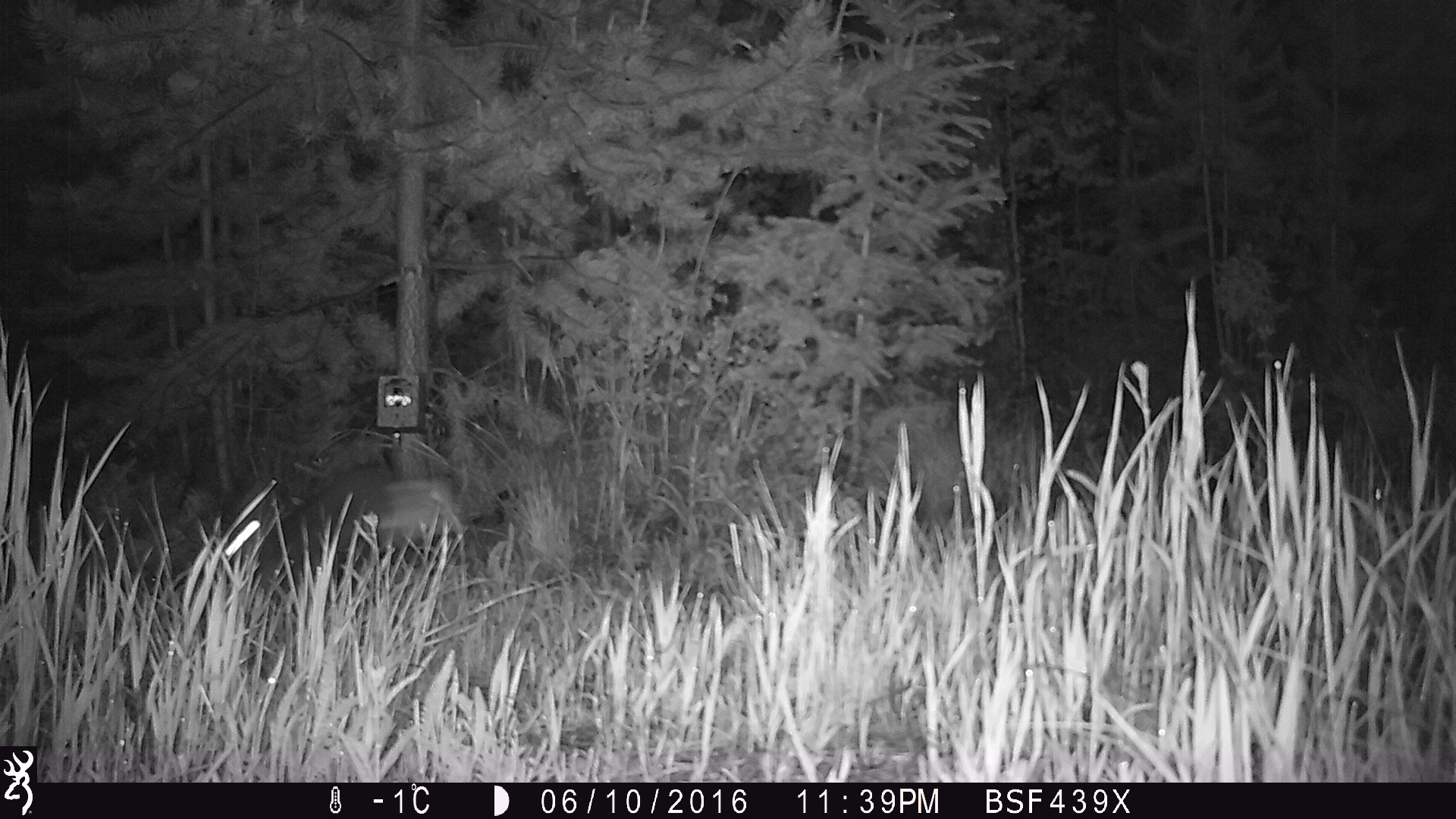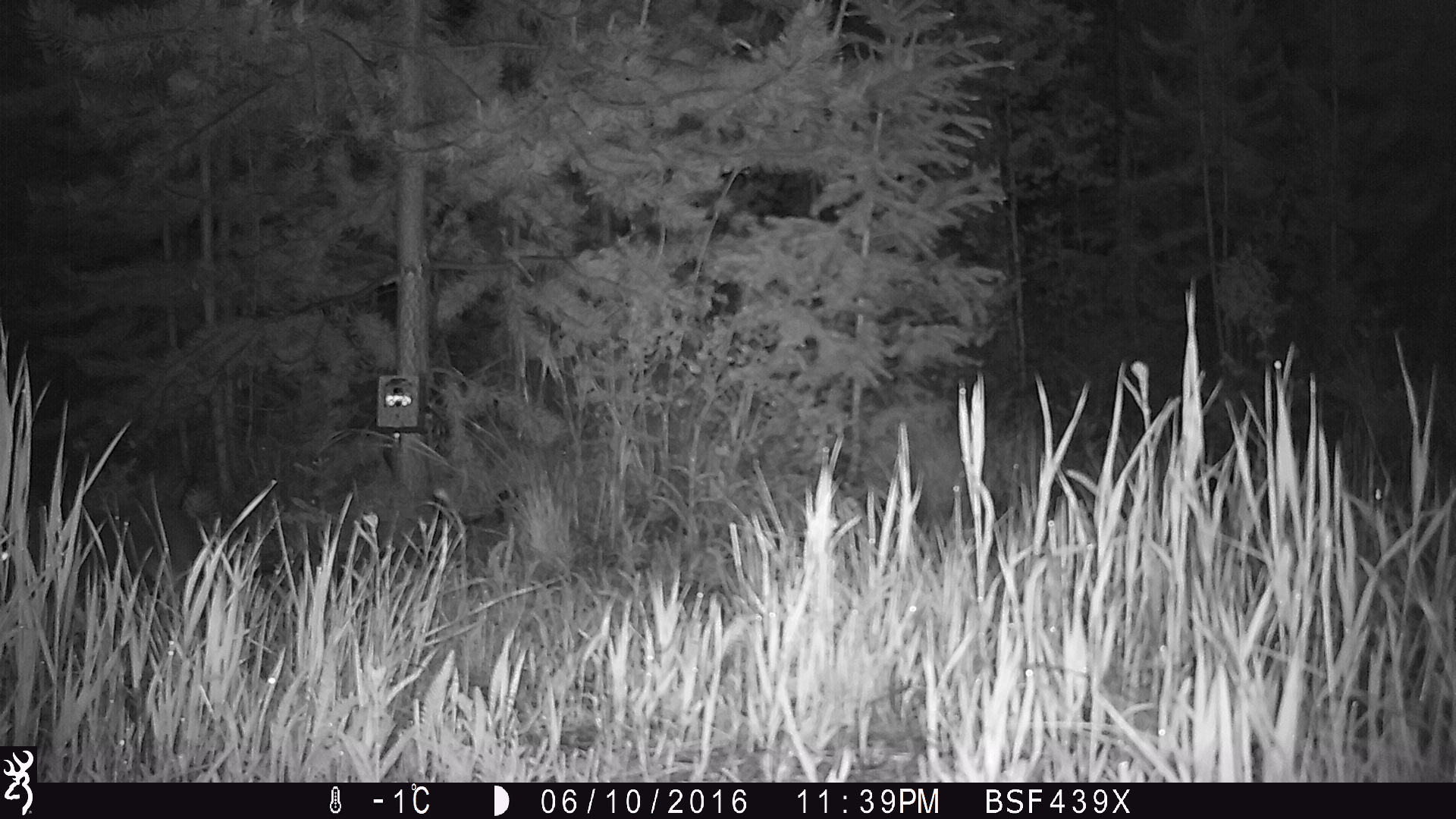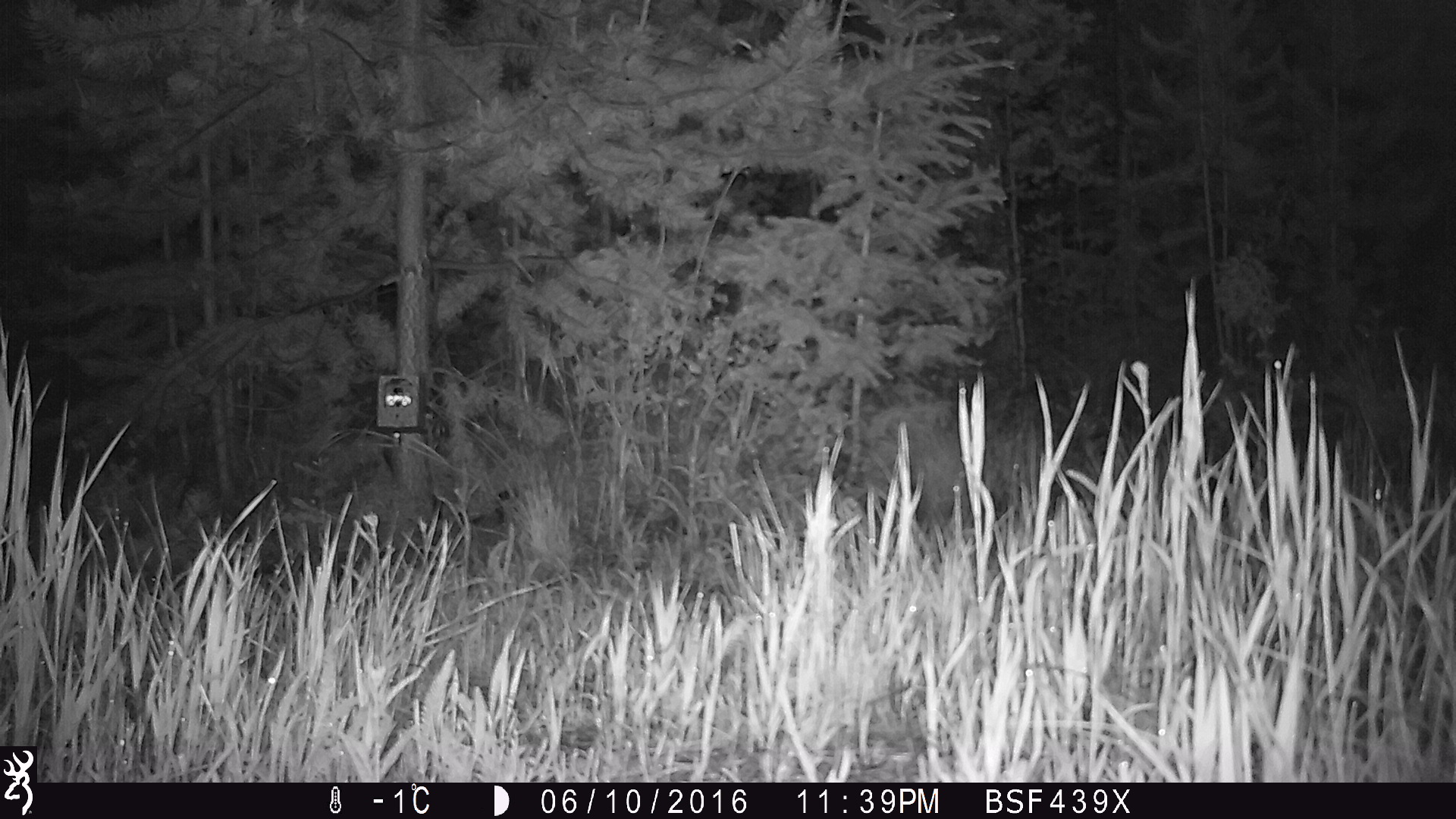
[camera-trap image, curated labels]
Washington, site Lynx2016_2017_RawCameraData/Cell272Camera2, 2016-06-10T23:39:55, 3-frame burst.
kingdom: Animalia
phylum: Chordata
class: Mammalia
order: Lagomorpha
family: Leporidae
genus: Lepus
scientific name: Lepus americanus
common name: snowshoe hare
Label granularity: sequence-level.